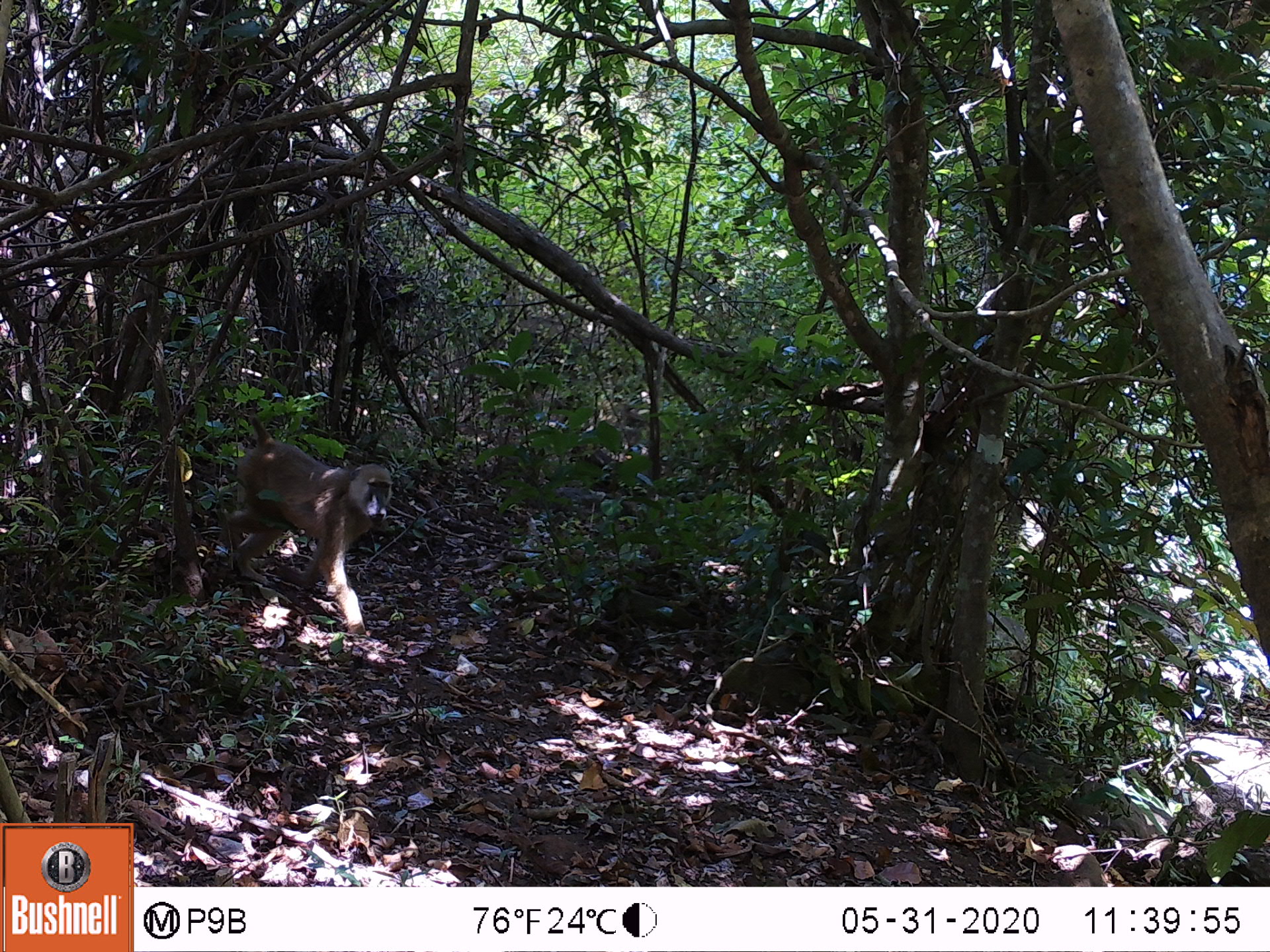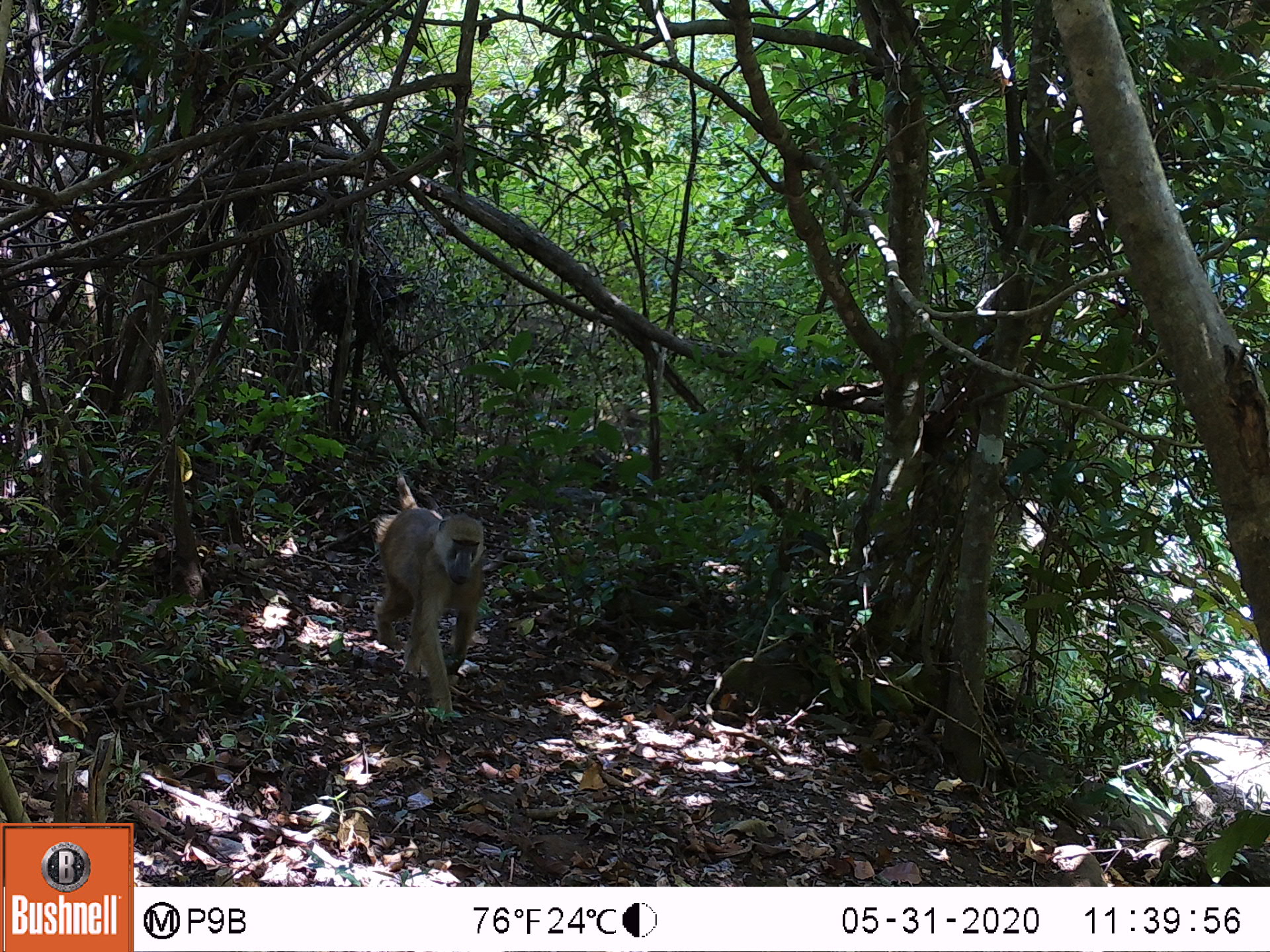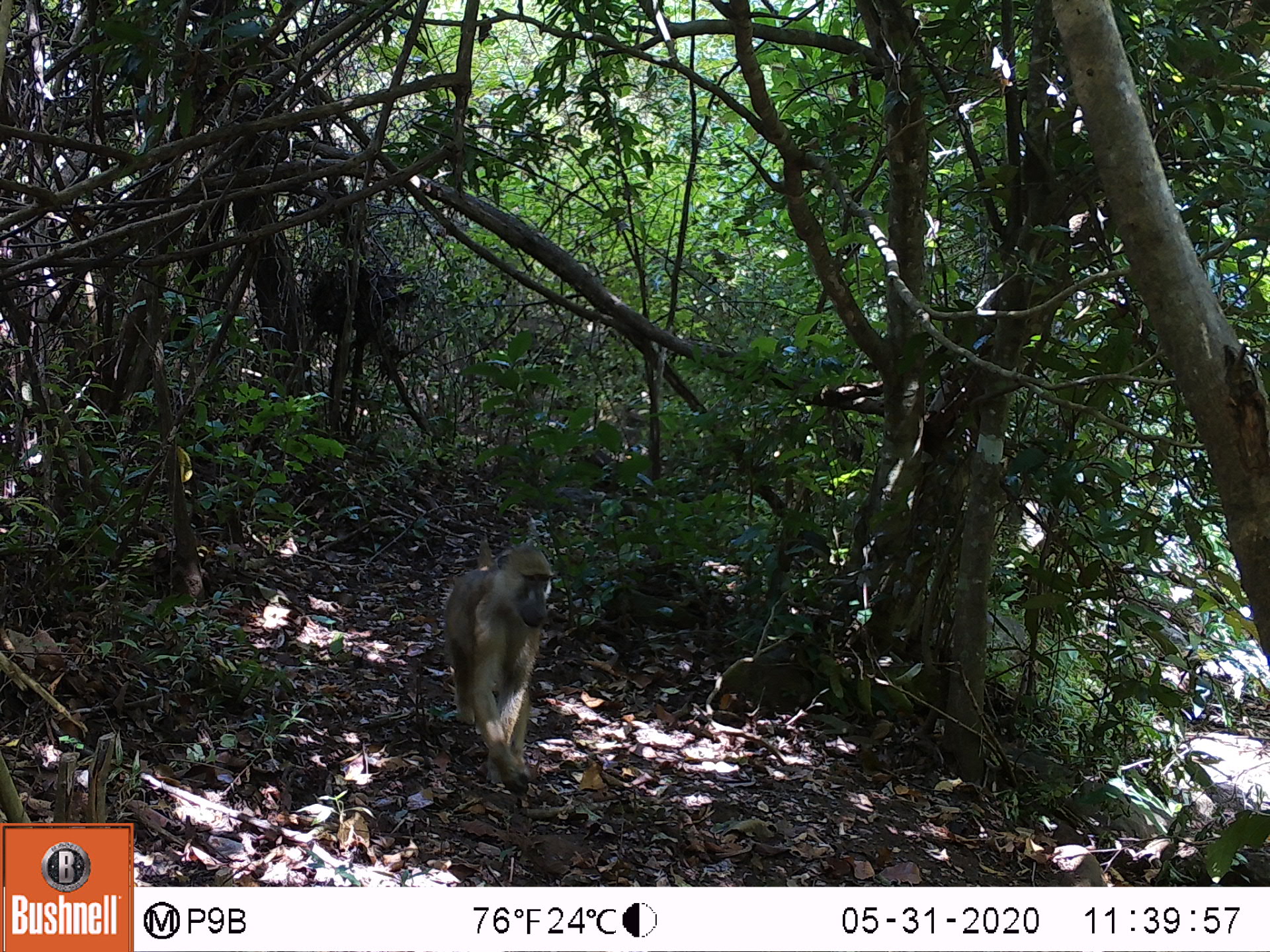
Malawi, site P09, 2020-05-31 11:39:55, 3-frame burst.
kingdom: Animalia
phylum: Chordata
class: Mammalia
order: Primates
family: Cercopithecidae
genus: Papio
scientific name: Papio cynocephalus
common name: yellow baboon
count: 1